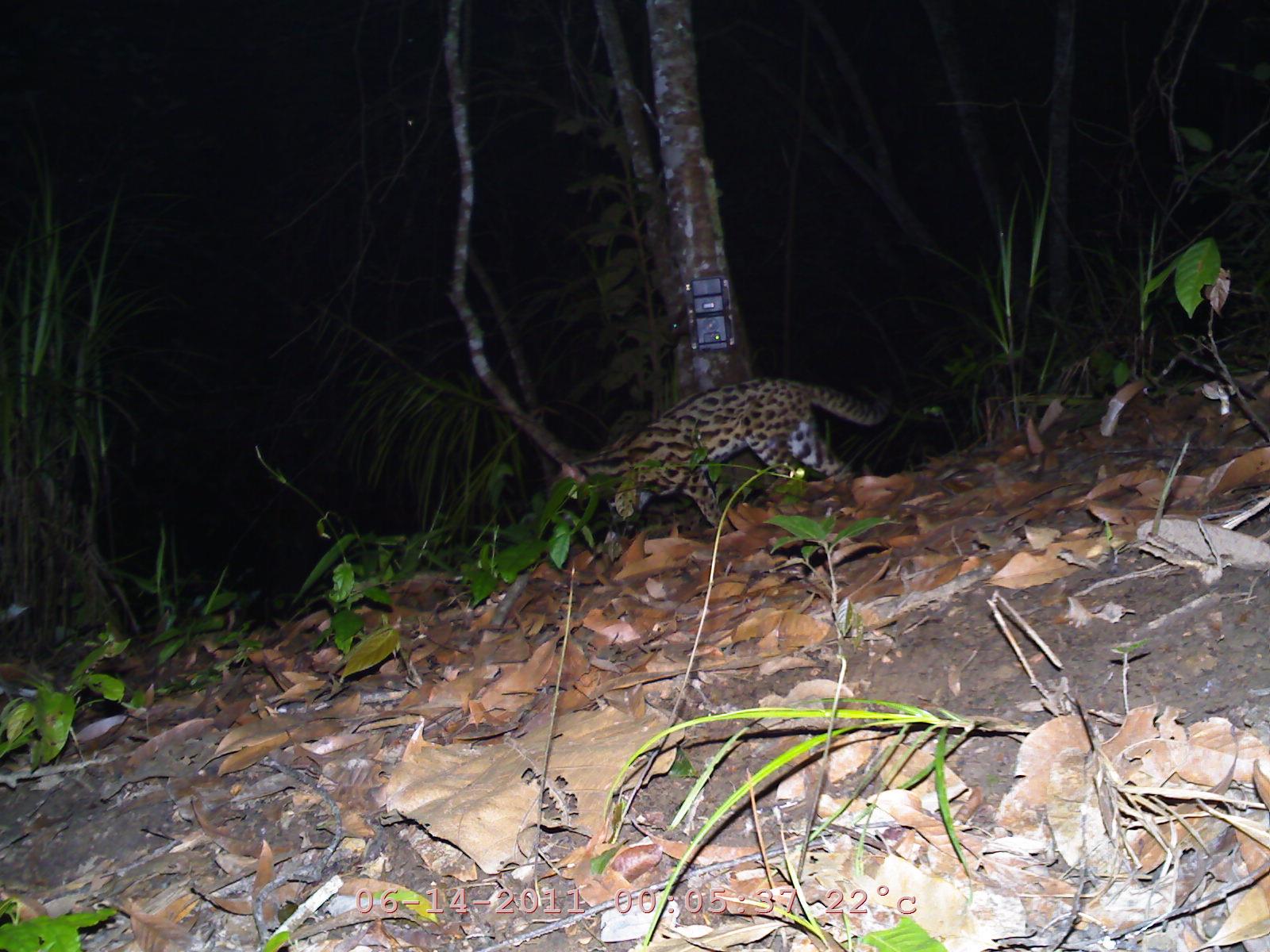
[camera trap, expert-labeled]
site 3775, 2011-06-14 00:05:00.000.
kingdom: Animalia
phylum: Chordata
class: Mammalia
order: Carnivora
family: Felidae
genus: Prionailurus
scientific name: Prionailurus bengalensis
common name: mainland leopard cat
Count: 1.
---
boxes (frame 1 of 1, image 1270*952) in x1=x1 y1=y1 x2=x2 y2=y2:
prionailurus bengalensis: x1=559 y1=369 x2=903 y2=537